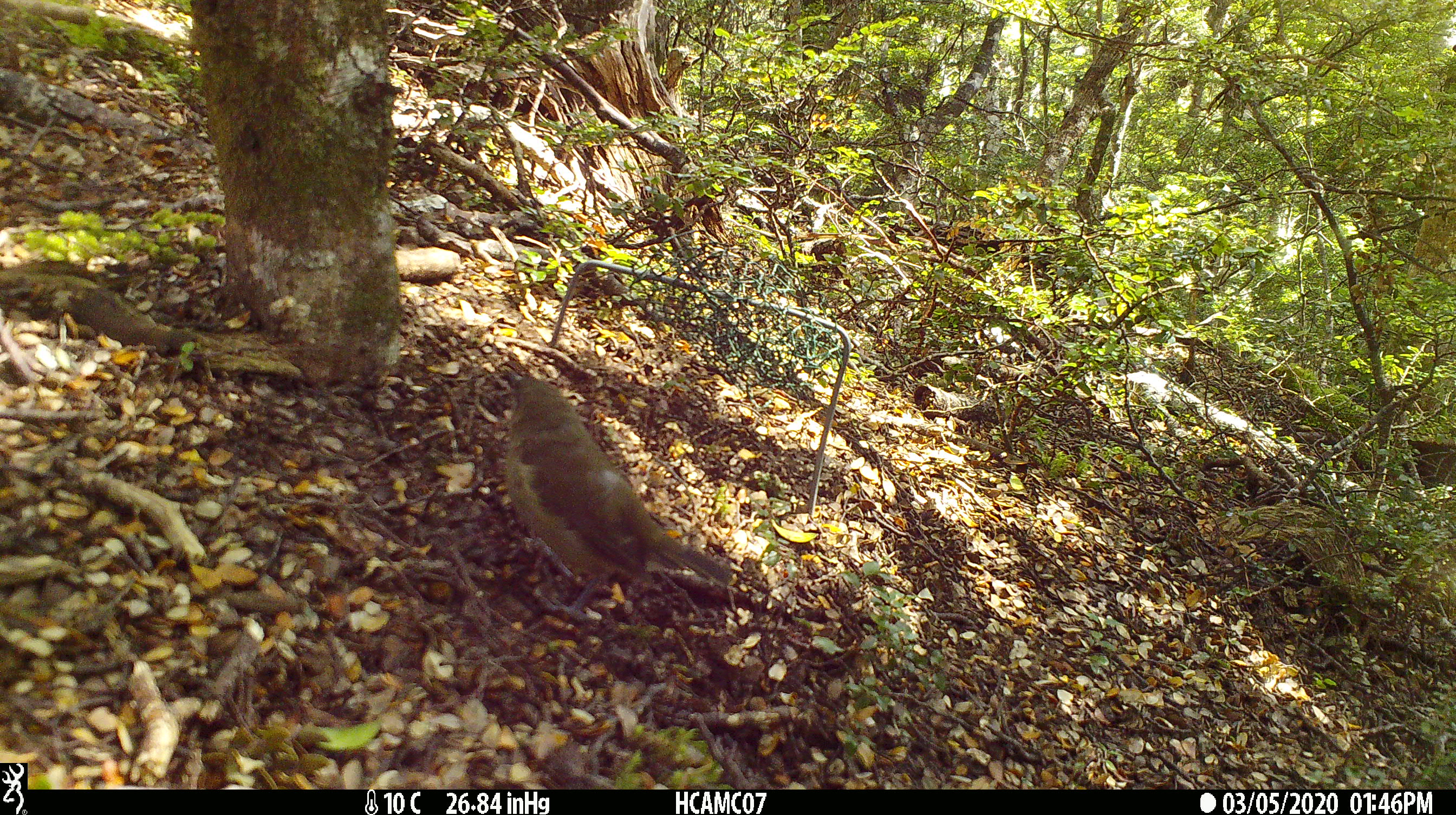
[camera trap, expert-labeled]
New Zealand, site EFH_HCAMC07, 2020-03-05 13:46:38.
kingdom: Animalia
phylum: Chordata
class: Aves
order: Passeriformes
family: Meliphagidae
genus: Anthornis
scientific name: Anthornis melanura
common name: new zealand bellbird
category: bellbird